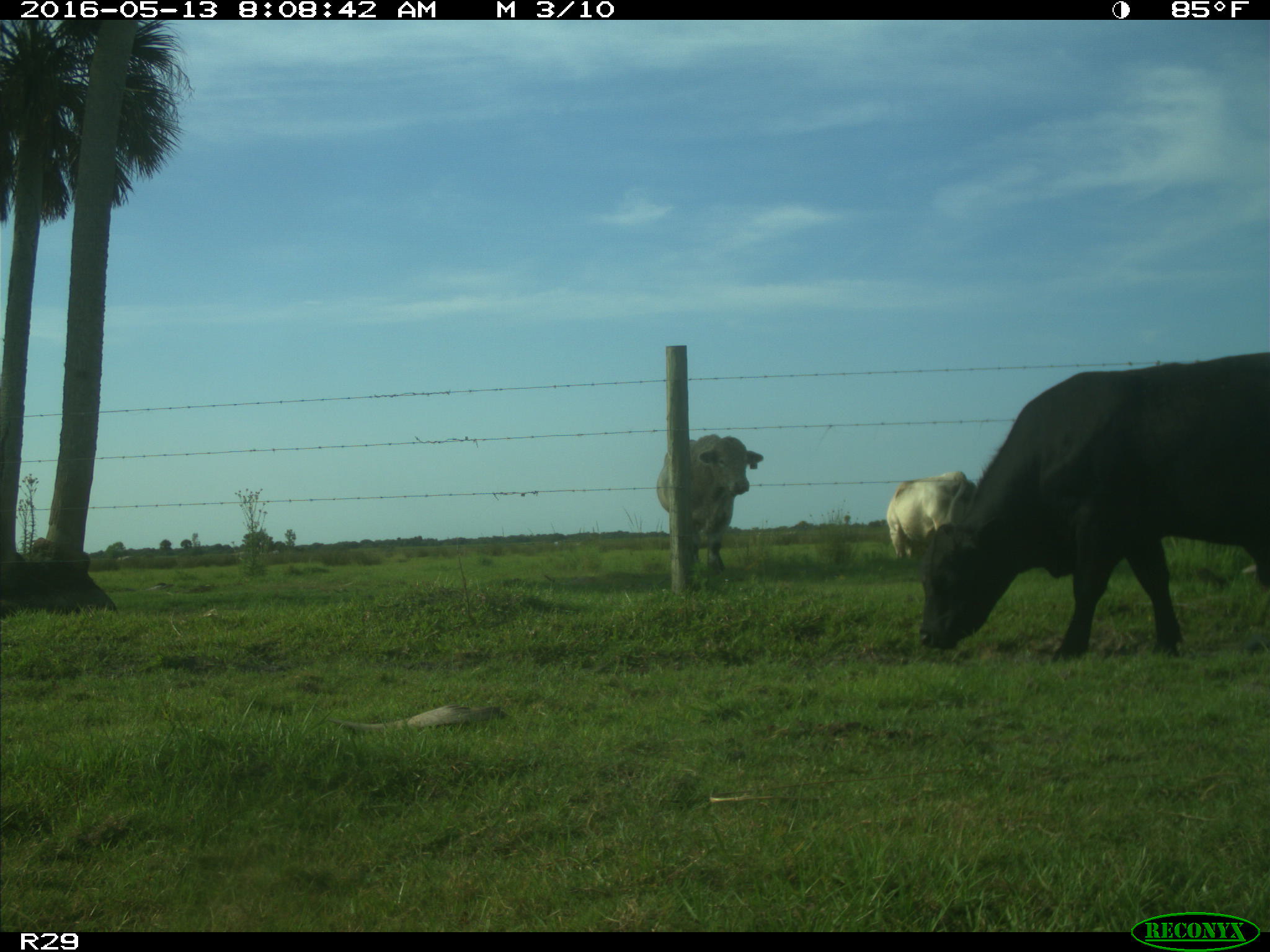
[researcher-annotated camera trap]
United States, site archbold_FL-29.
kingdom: Animalia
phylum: Chordata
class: Mammalia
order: Artiodactyla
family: Bovidae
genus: Bos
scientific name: Bos taurus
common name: domestic cow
Bos taurus (domestic cow).